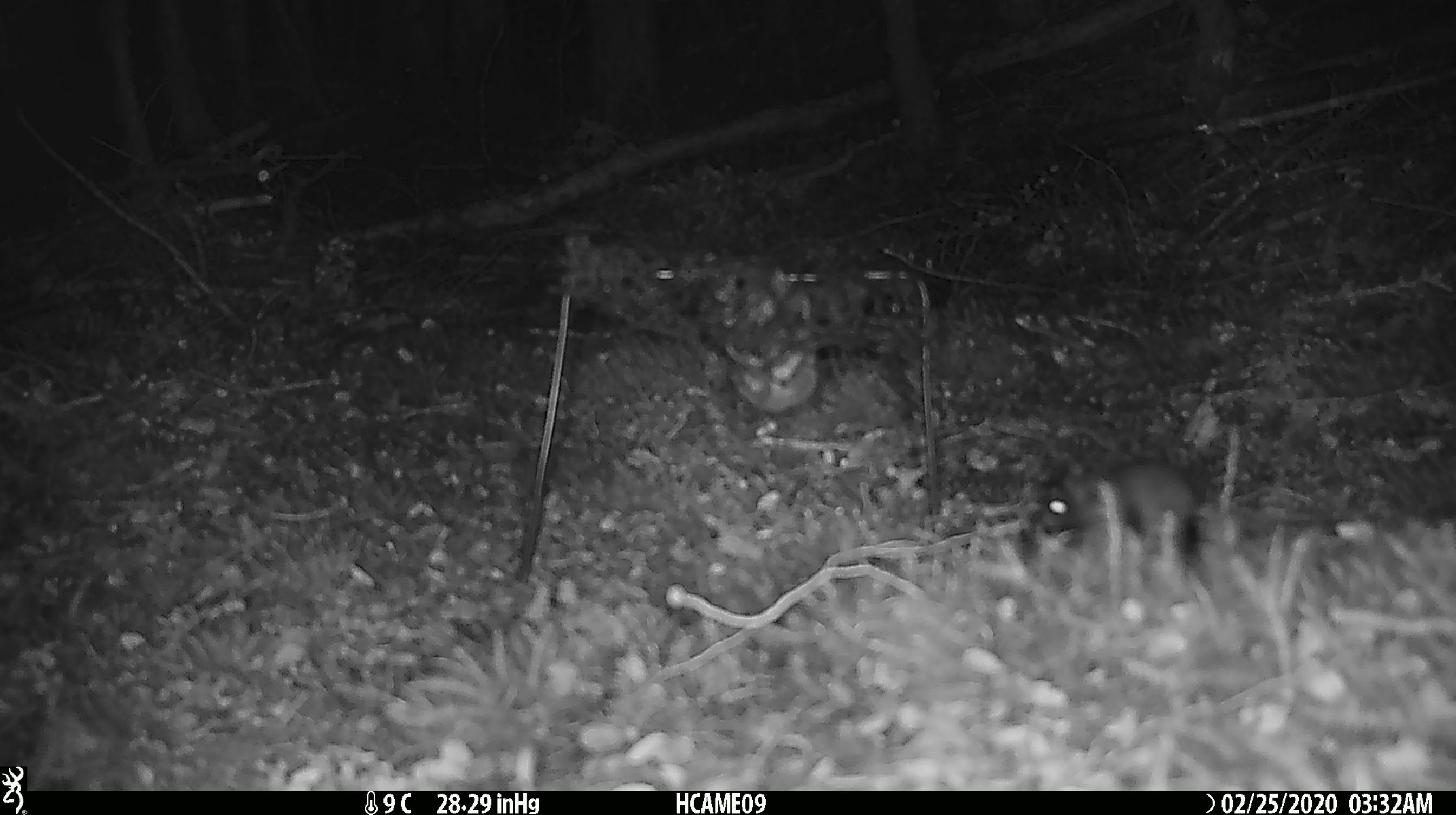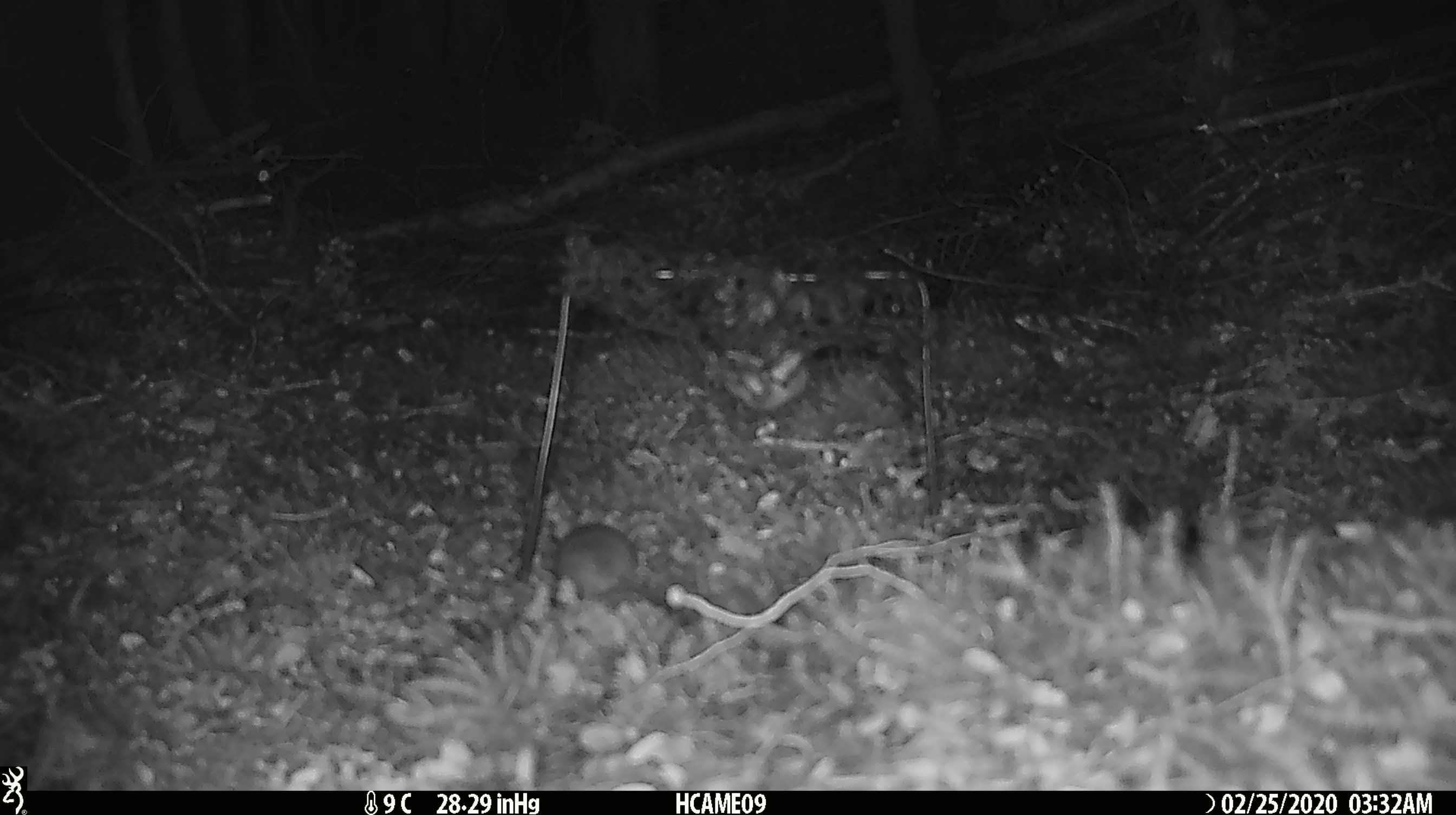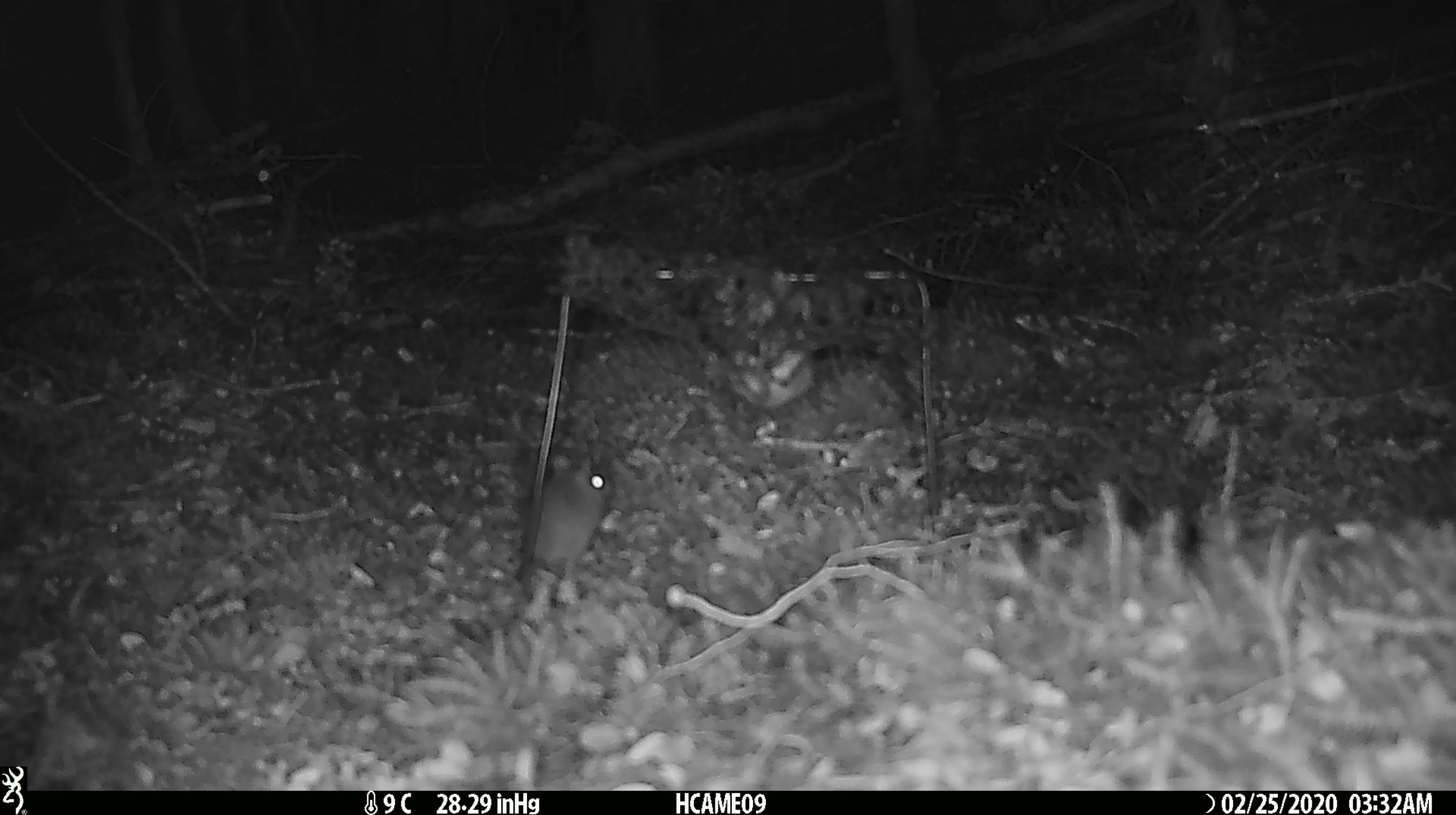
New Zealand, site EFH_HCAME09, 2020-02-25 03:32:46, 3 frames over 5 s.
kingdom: Animalia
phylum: Chordata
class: Mammalia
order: Rodentia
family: Muridae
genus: Mus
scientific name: Mus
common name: mouse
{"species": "mouse (Mus)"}